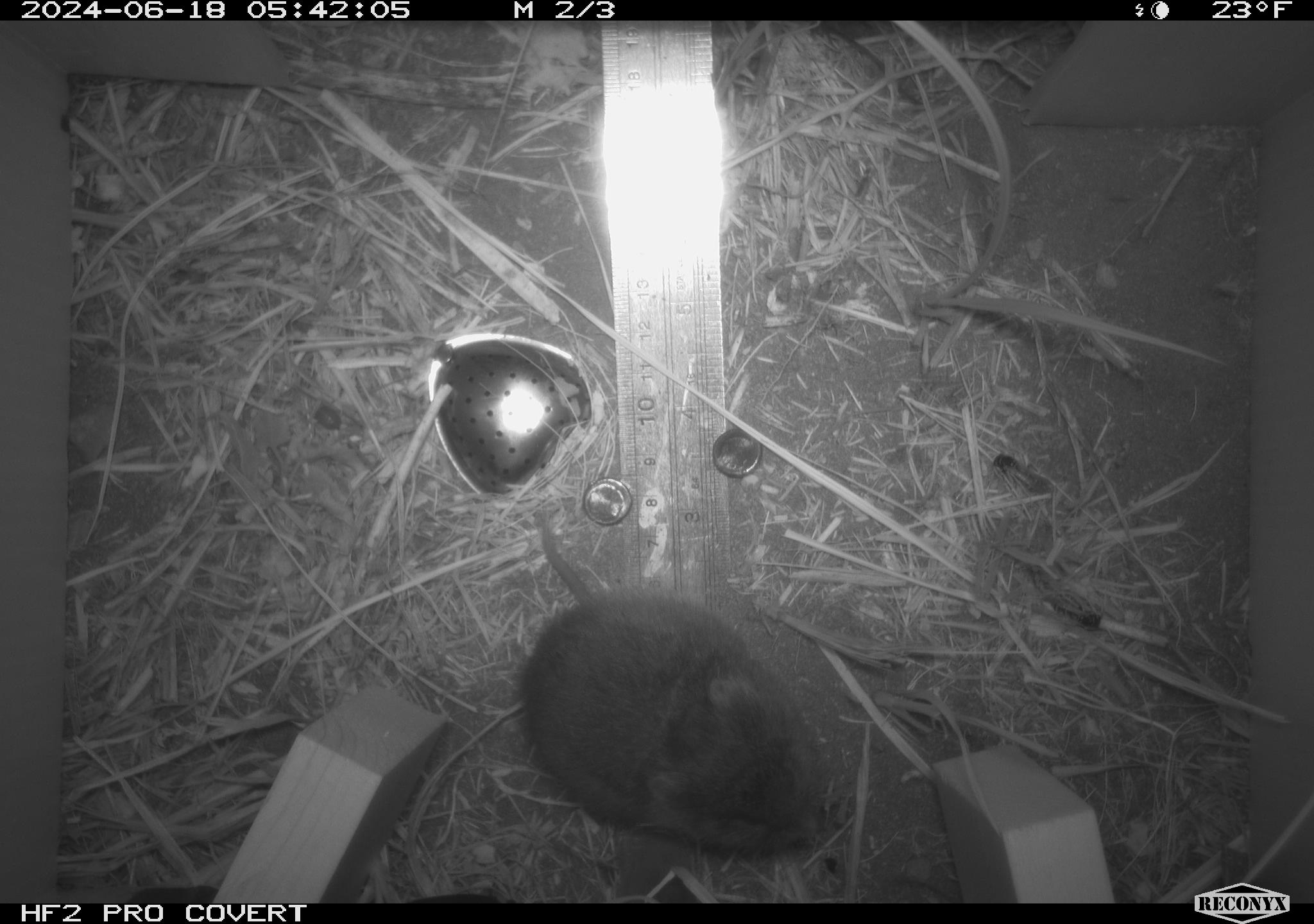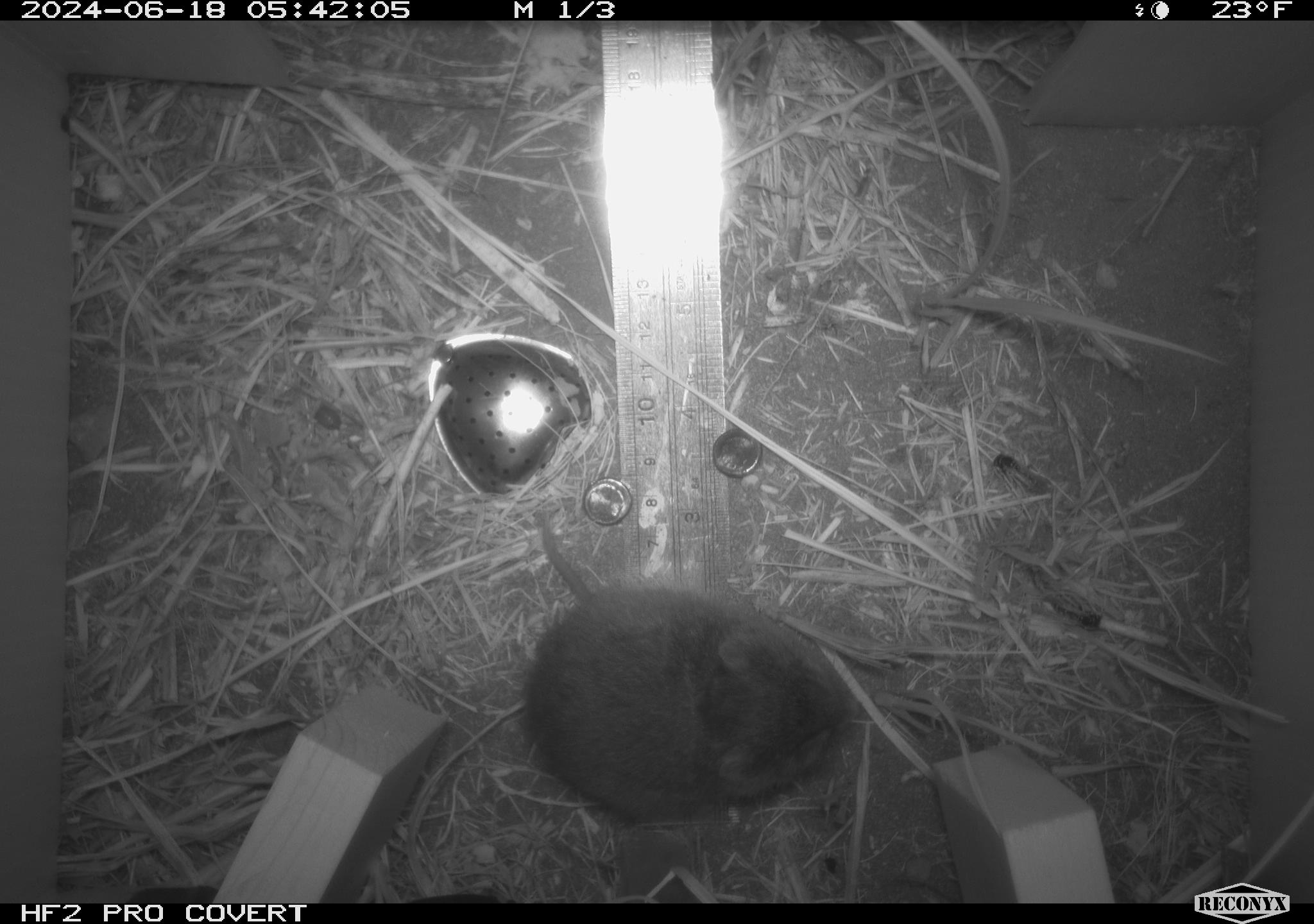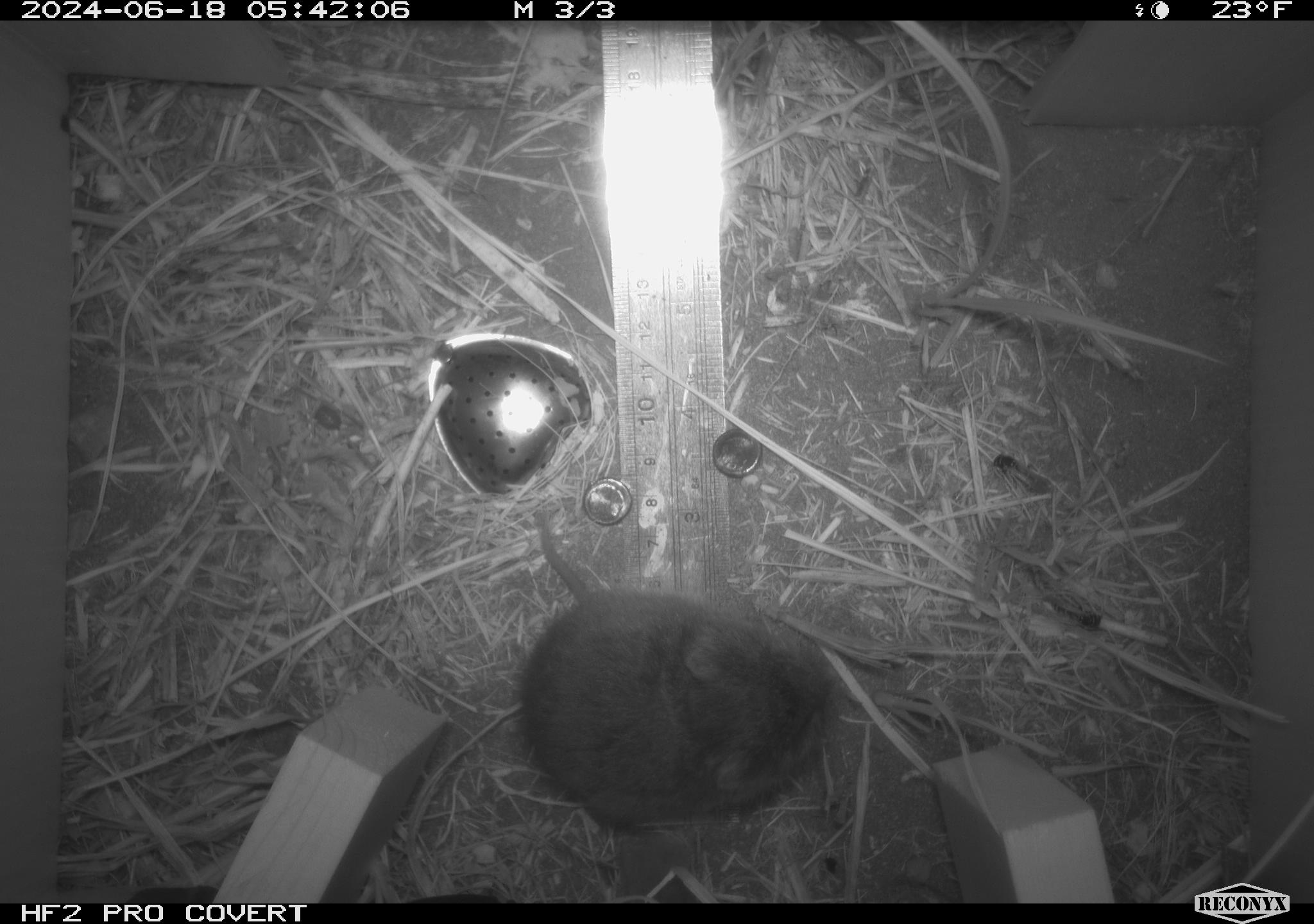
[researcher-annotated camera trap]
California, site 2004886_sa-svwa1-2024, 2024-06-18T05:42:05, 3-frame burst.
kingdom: Animalia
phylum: Chordata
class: Mammalia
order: Rodentia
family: Cricetidae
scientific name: Arvicolinae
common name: voles, lemmings, and muskrats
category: arvicolinae subfamily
Arvicolinae subfamily (voles, lemmings, and muskrats) (Arvicolinae).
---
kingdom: Animalia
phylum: Arthropoda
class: Insecta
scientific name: Insecta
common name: insect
Insect (Insecta).